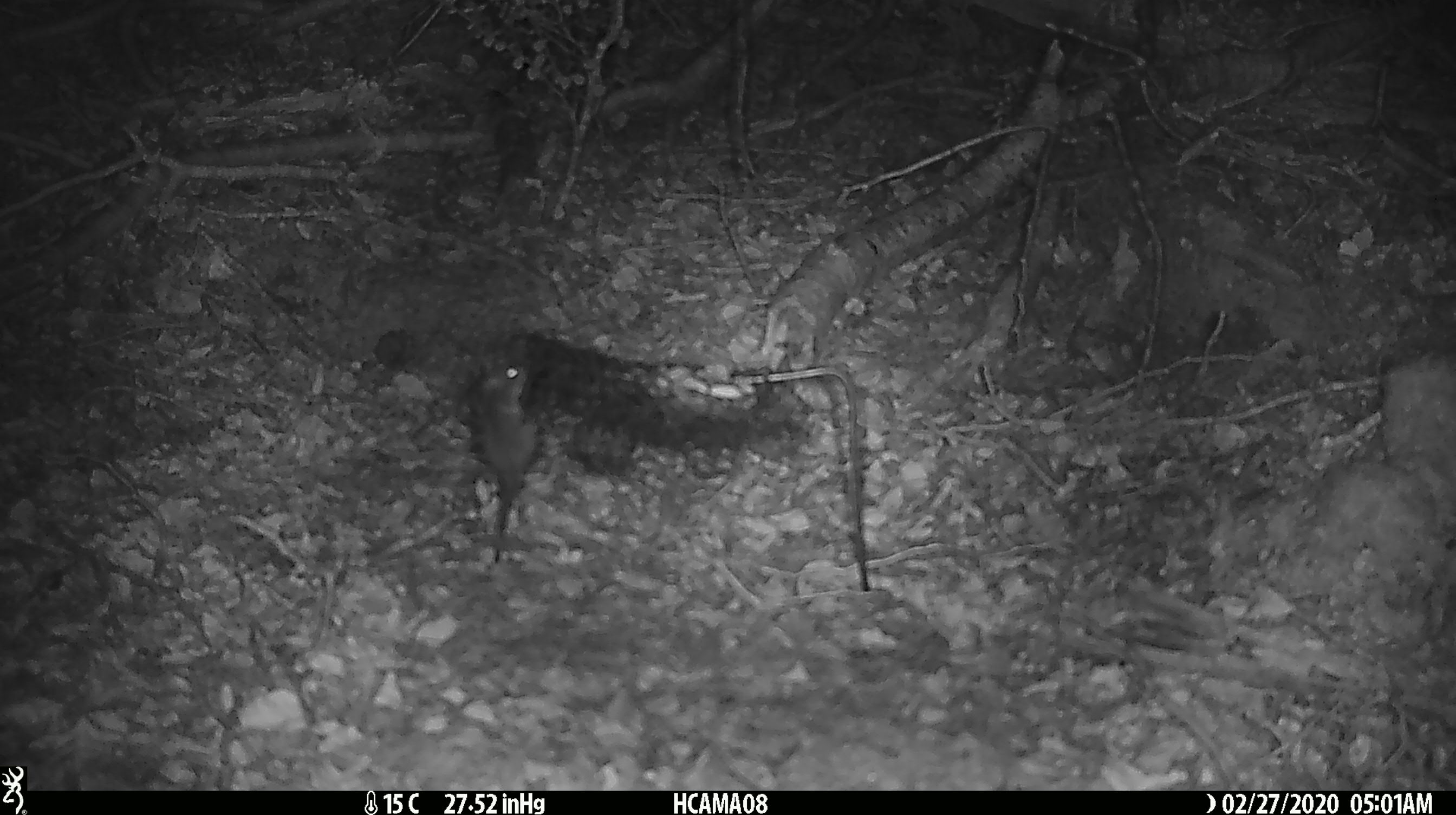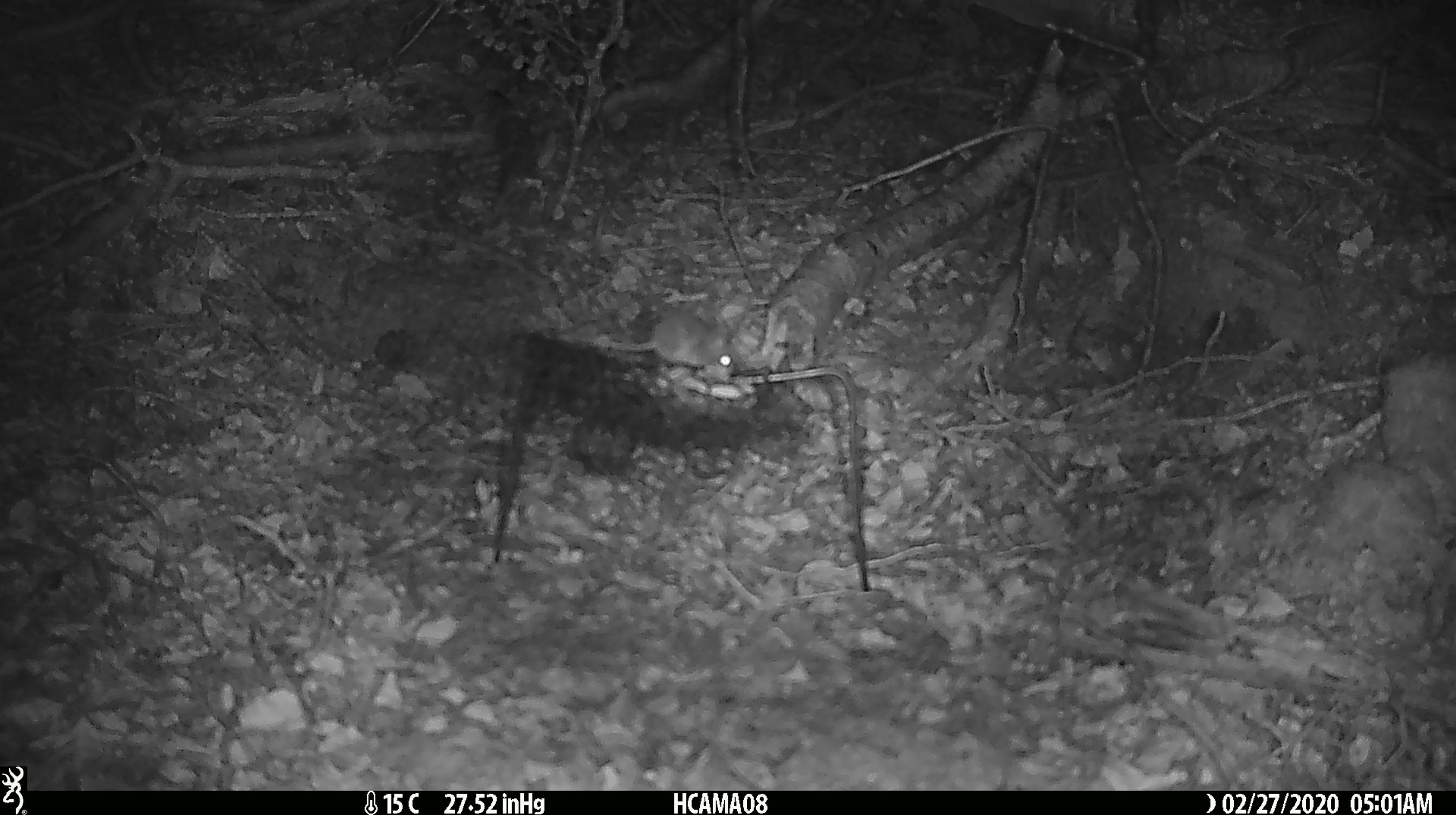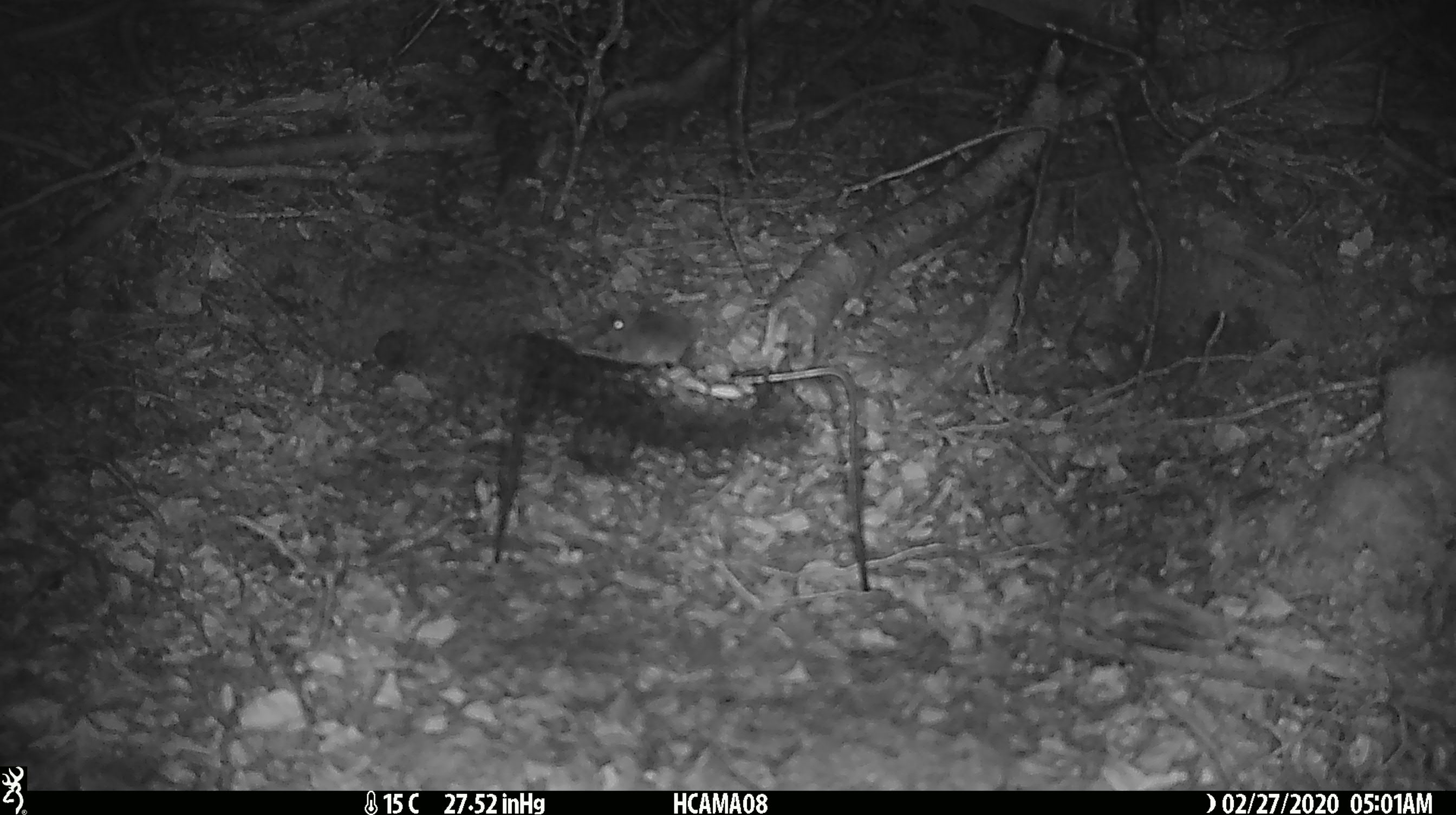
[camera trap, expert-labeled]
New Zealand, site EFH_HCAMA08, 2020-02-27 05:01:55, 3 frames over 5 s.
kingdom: Animalia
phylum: Chordata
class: Mammalia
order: Rodentia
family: Muridae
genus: Mus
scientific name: Mus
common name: mouse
Mouse (Mus).